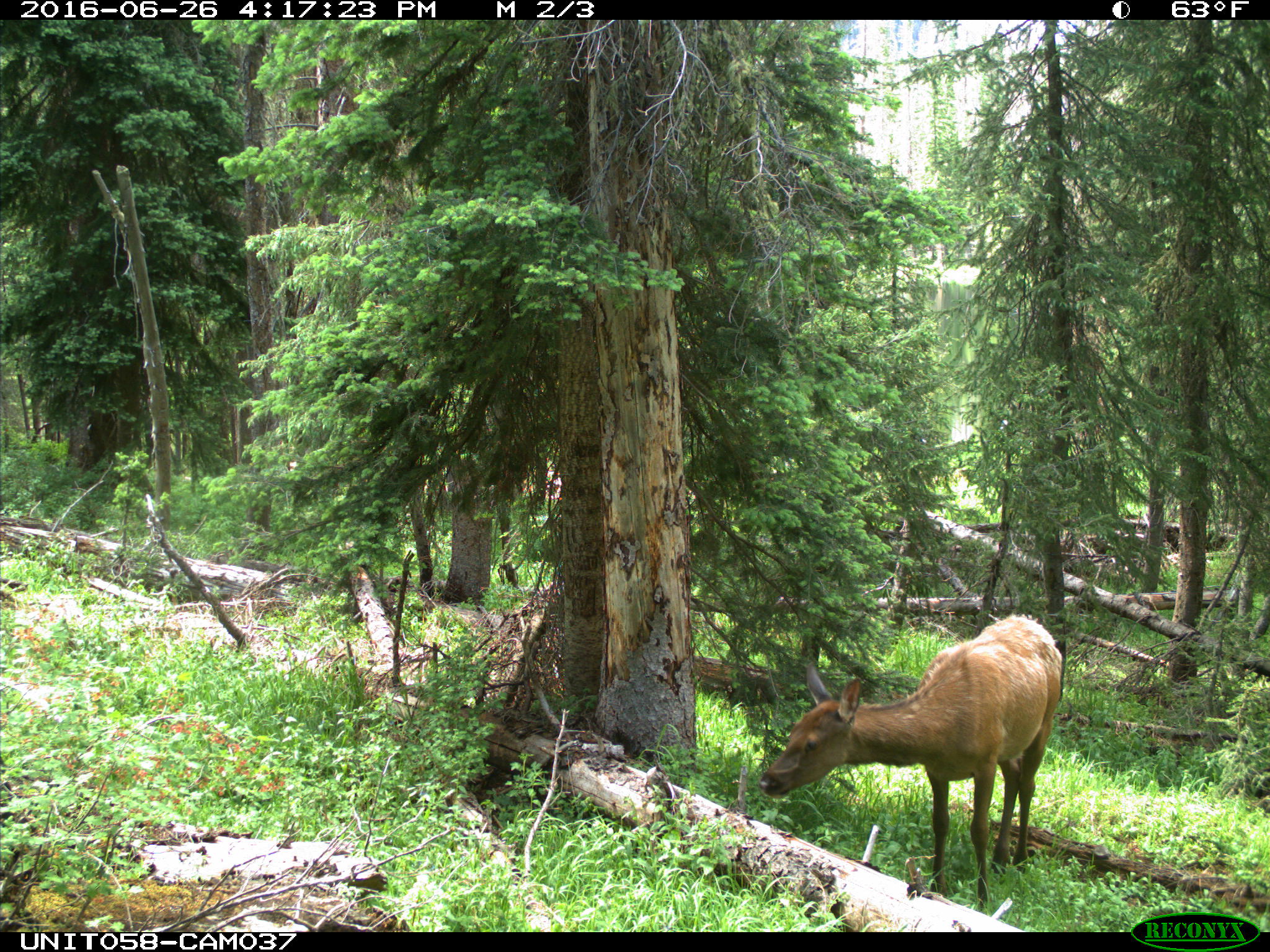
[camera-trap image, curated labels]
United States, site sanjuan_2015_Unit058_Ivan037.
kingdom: Animalia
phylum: Chordata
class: Mammalia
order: Artiodactyla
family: Cervidae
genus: Cervus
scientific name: Cervus elaphus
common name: red deer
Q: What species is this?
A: Cervus elaphus (red deer).